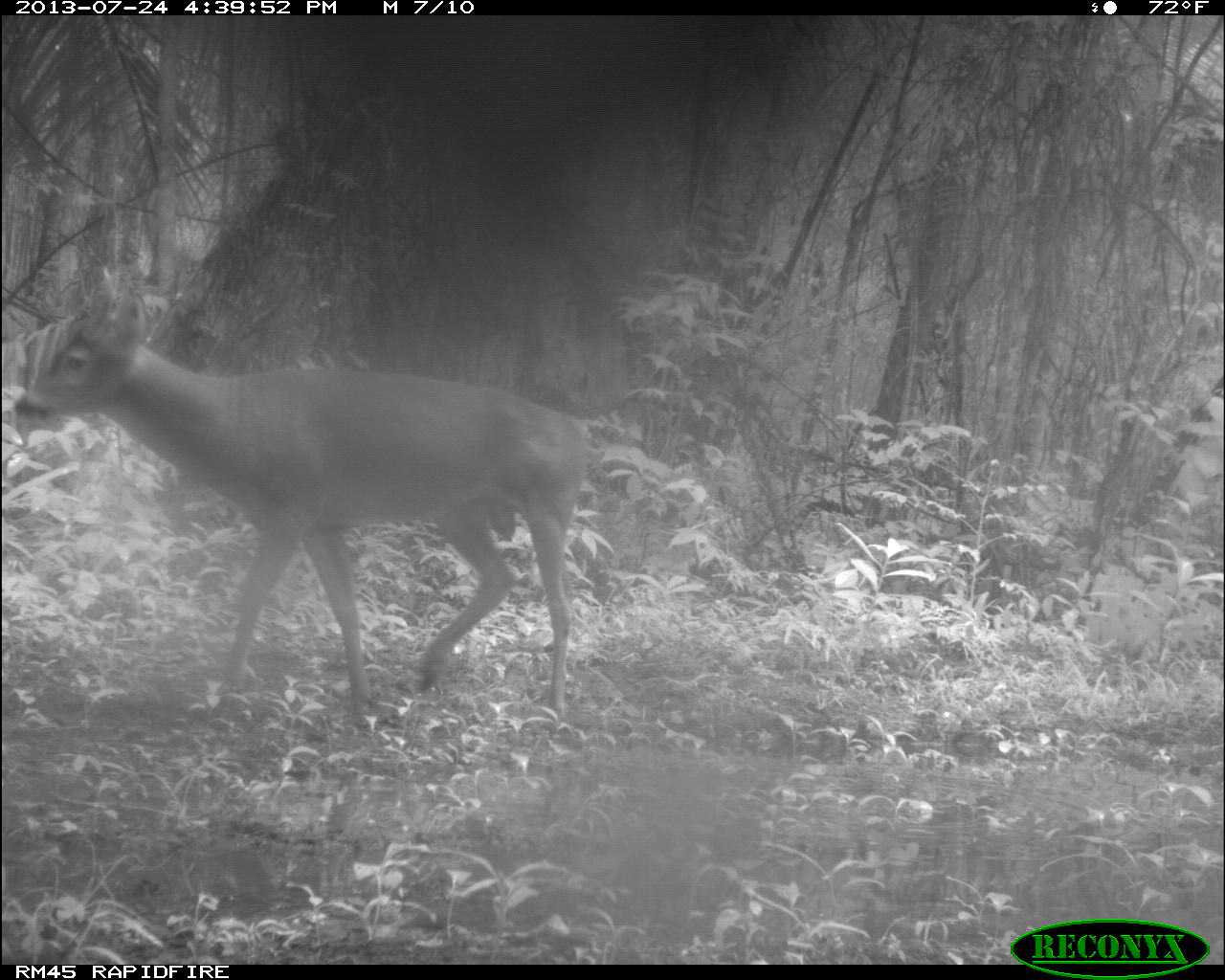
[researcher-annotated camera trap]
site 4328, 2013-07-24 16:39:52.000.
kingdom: Animalia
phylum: Chordata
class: Mammalia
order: Artiodactyla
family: Cervidae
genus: Odocoileus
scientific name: Odocoileus virginianus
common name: white-tailed deer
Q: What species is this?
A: Odocoileus virginianus (white-tailed deer).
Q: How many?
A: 1.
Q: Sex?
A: Male.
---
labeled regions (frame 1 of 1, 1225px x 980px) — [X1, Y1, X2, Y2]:
odocoileus virginianus: [8, 288, 589, 722]